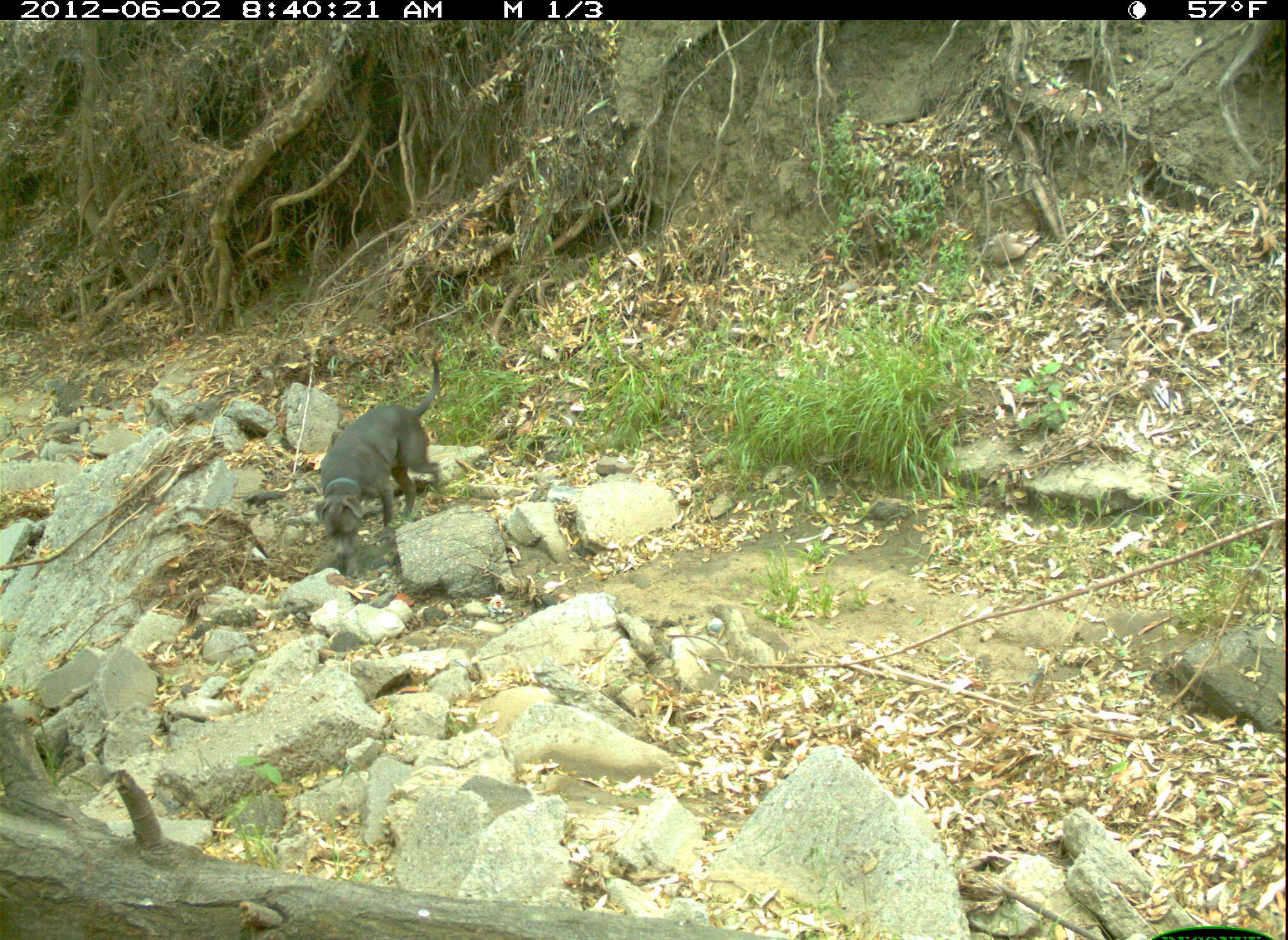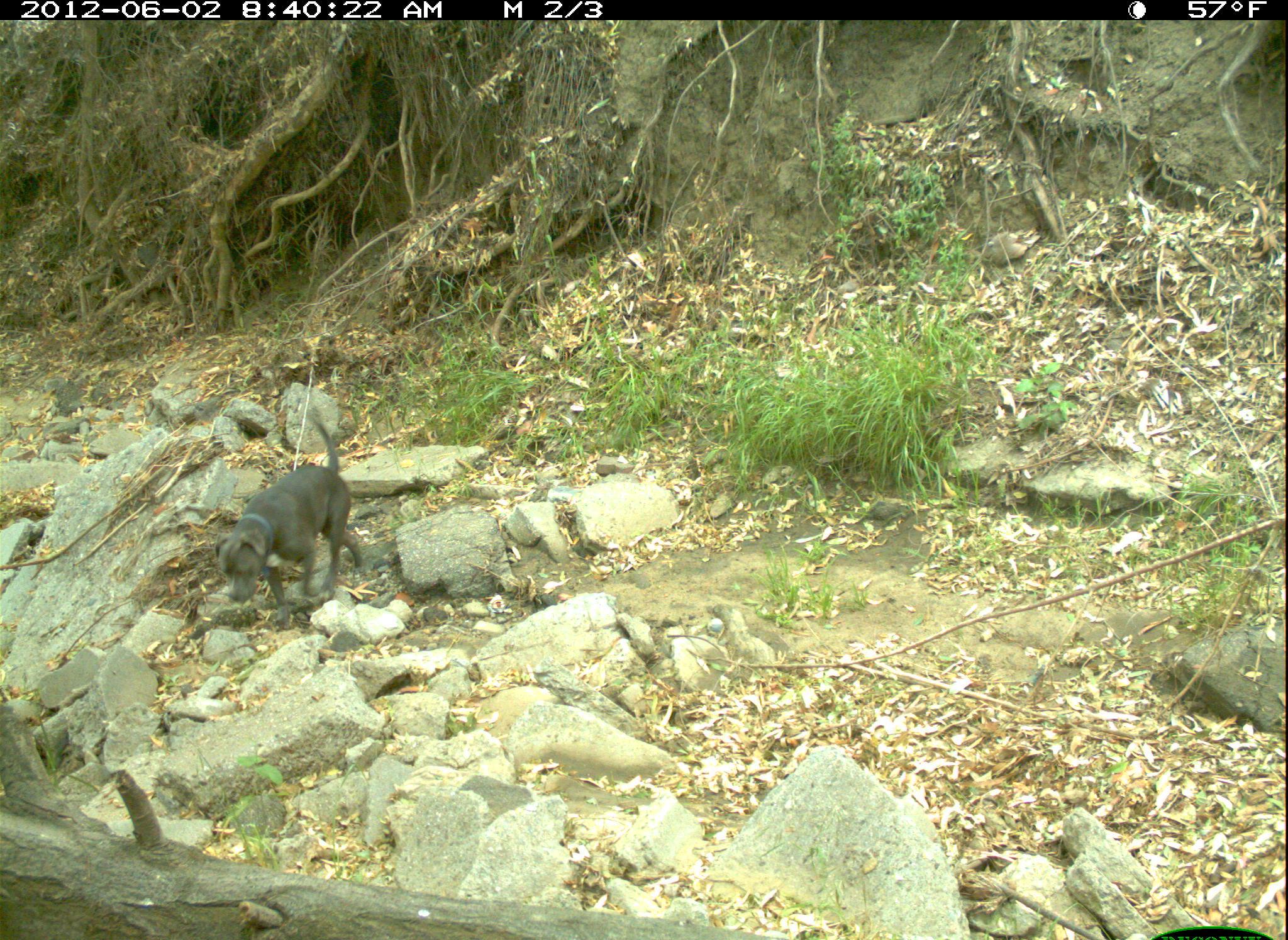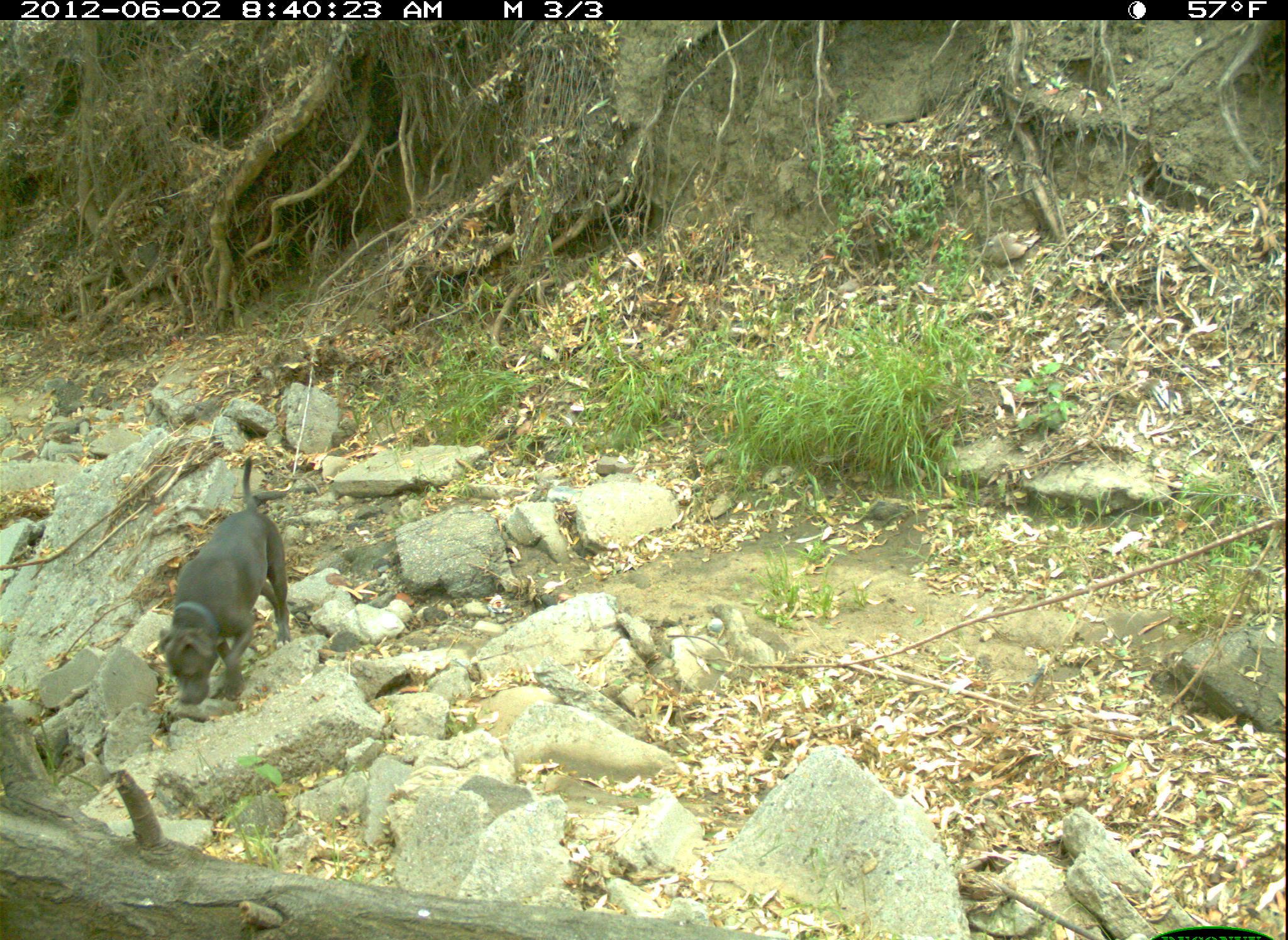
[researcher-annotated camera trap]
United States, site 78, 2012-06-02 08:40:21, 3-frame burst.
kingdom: Animalia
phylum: Chordata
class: Mammalia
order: Carnivora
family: Canidae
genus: Canis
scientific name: Canis familiaris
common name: domestic dog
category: dog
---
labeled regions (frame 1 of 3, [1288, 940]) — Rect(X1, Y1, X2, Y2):
dog: Rect(311, 356, 456, 572)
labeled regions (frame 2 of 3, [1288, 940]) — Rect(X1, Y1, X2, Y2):
dog: Rect(214, 409, 370, 631)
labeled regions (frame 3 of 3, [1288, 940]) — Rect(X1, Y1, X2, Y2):
dog: Rect(159, 457, 310, 737)